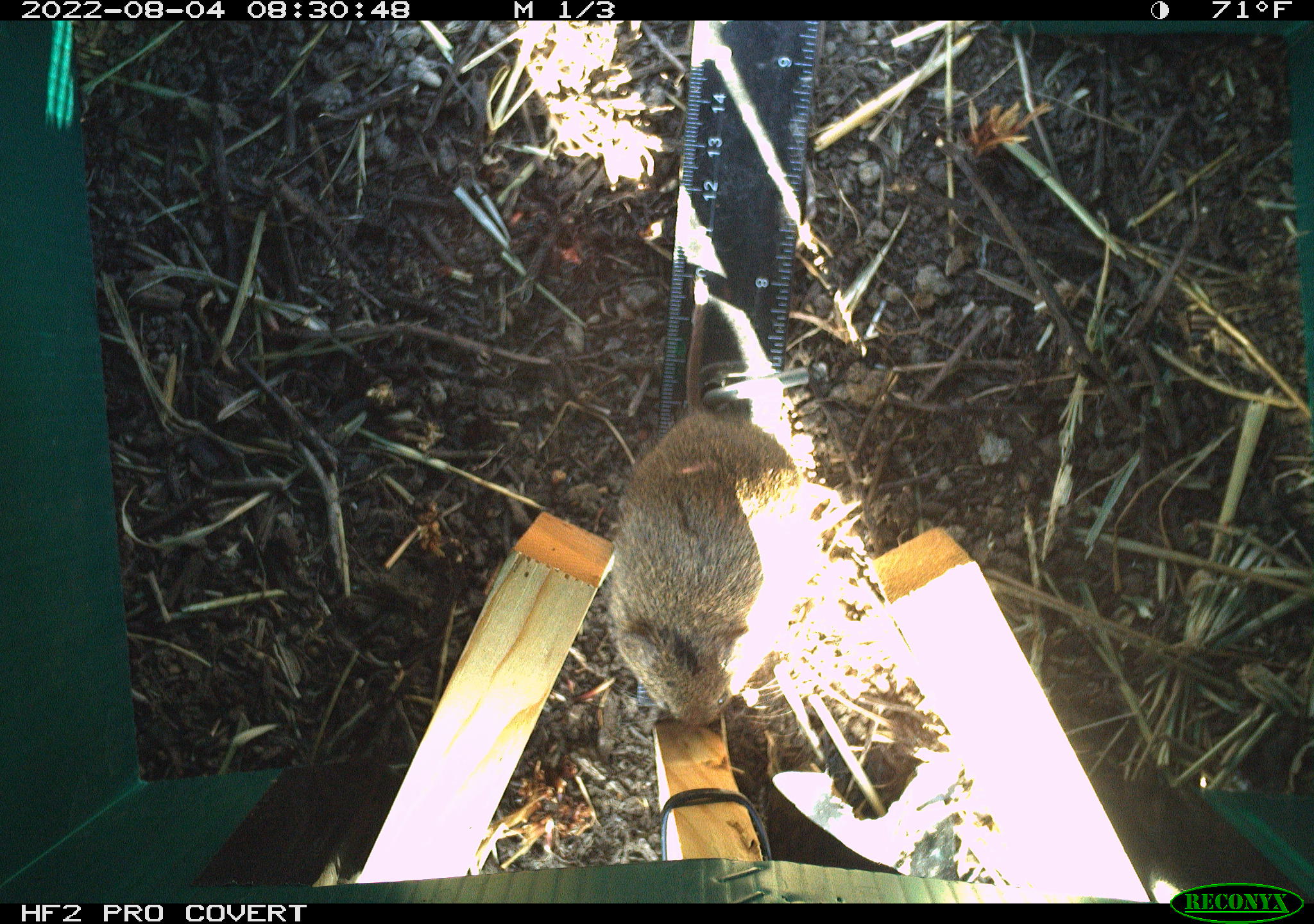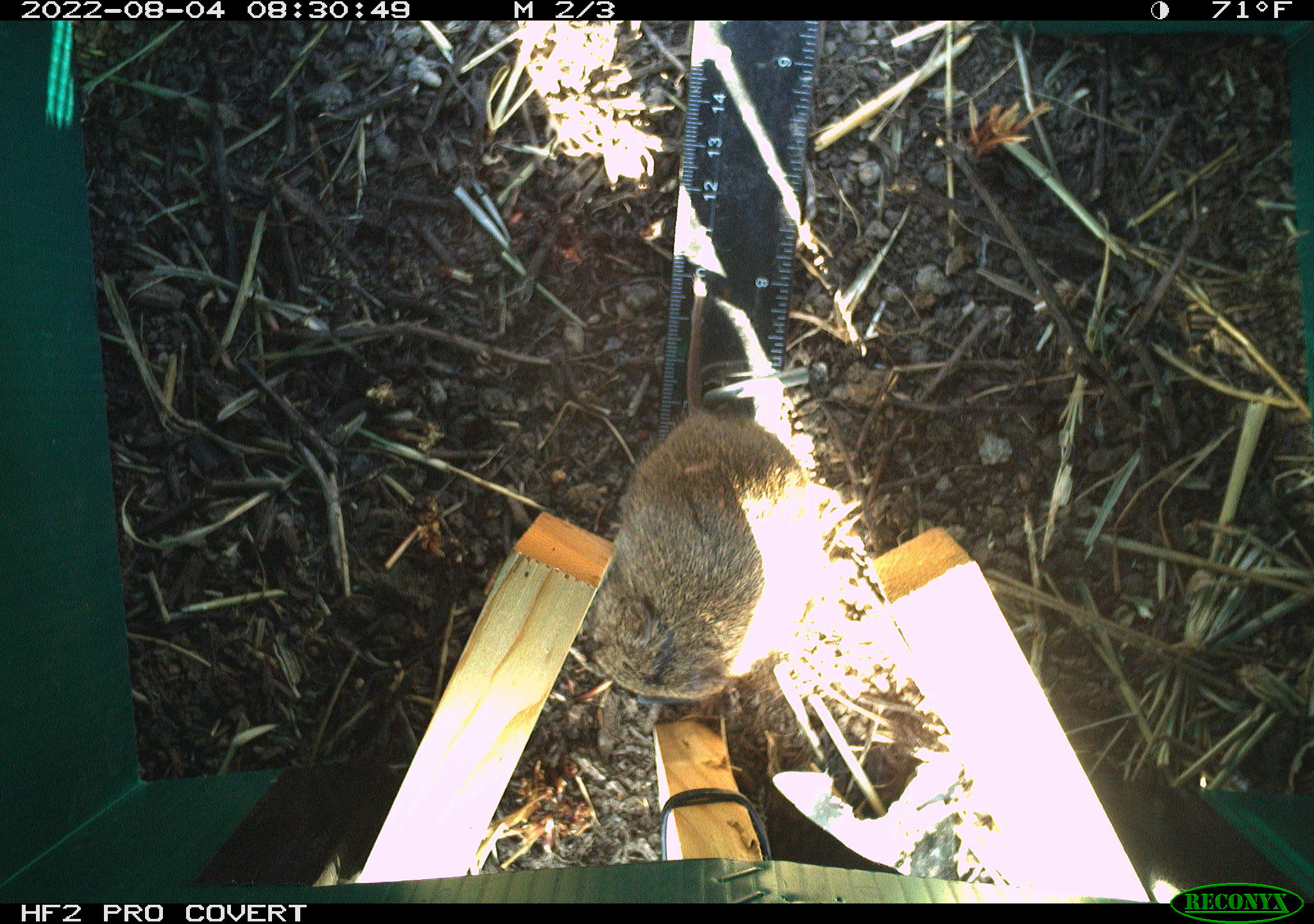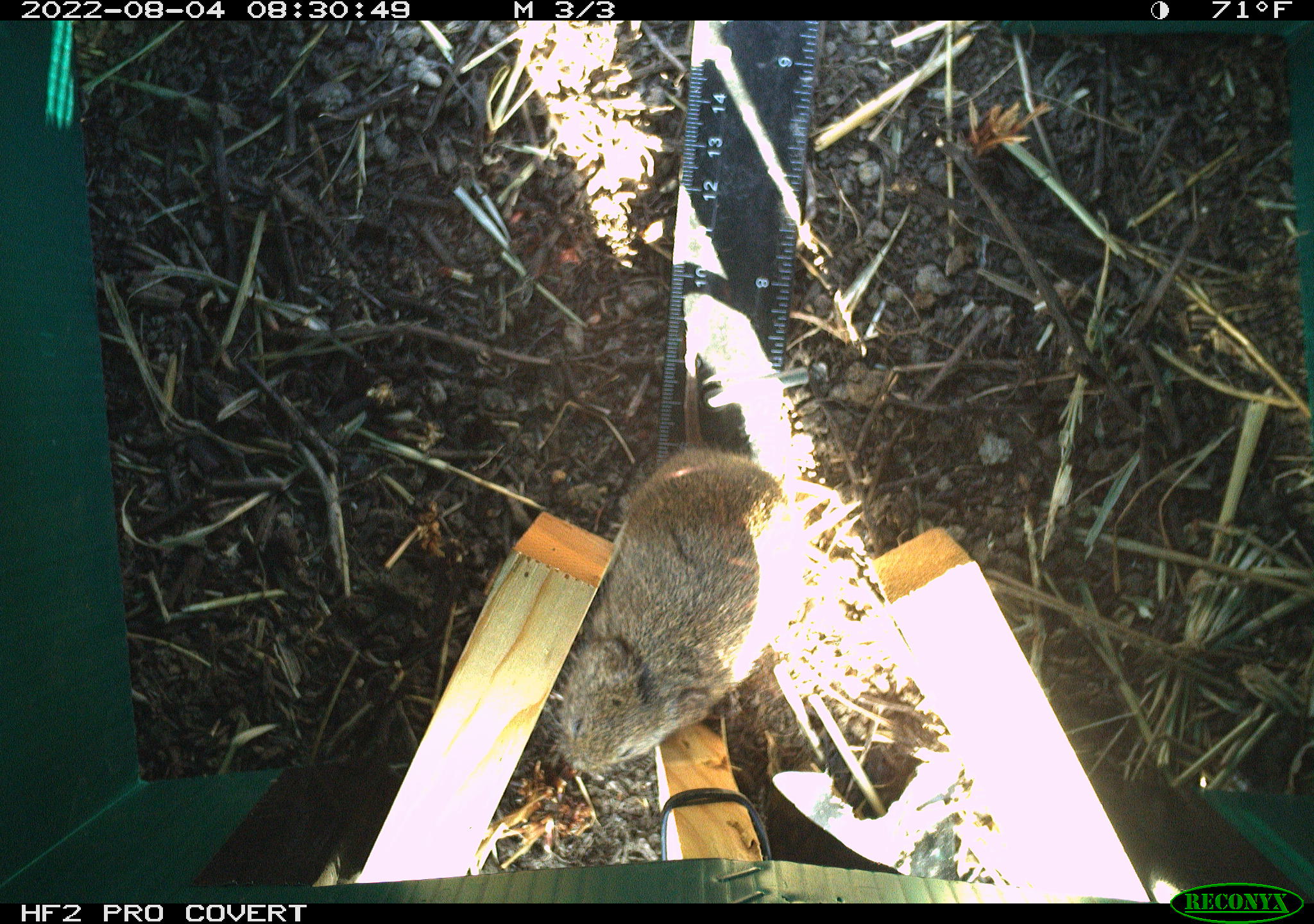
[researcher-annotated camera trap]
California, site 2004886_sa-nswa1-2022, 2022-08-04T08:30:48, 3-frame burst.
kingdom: Animalia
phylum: Chordata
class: Mammalia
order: Rodentia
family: Cricetidae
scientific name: Cricetidae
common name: hamsters, voles, lemmings, and allies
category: cricetidae family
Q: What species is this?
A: Cricetidae family (hamsters, voles, lemmings, and allies) (Cricetidae).